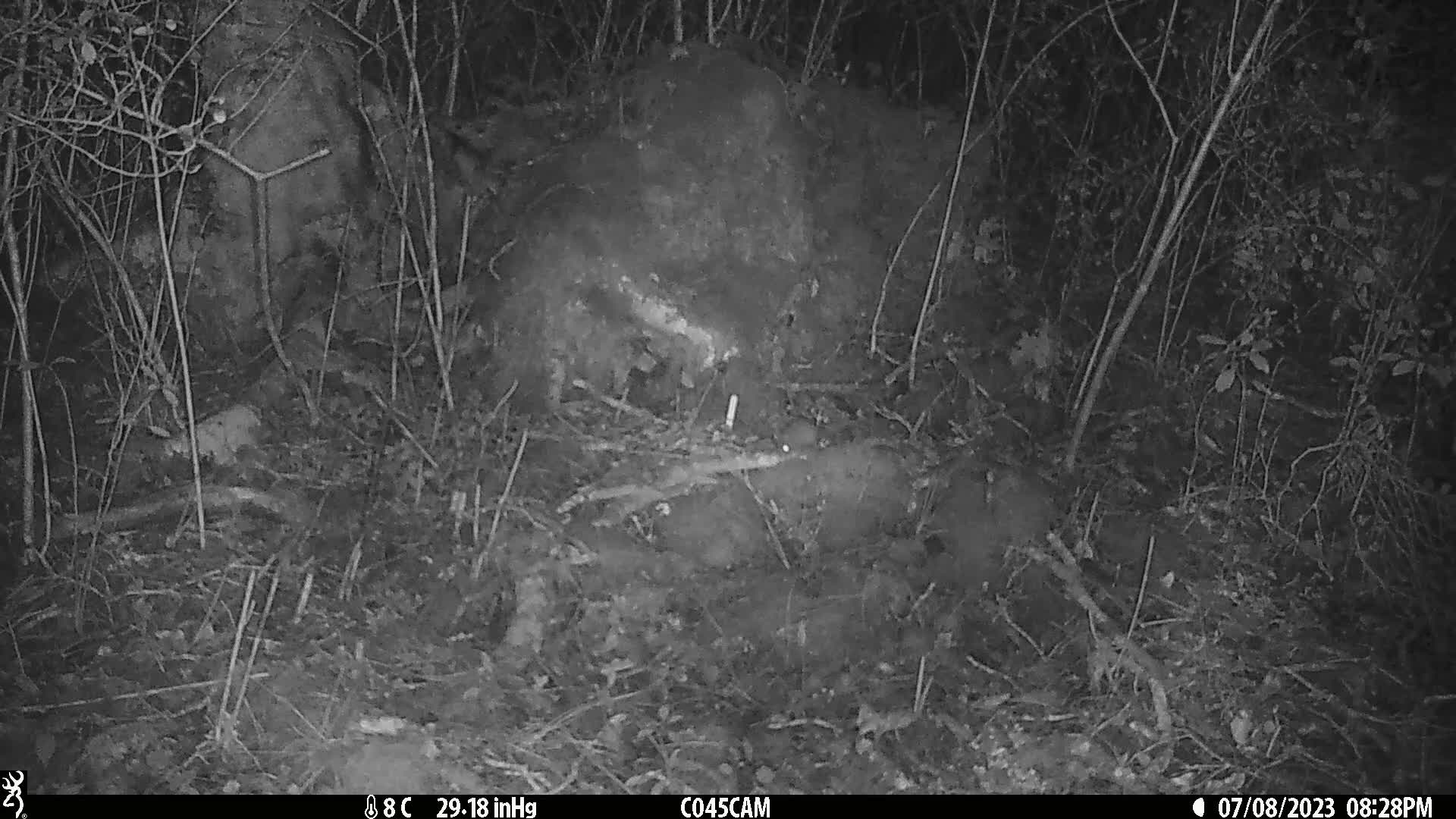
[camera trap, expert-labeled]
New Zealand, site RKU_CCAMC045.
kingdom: Animalia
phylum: Chordata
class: Mammalia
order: Rodentia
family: Muridae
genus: Rattus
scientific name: Rattus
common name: rat